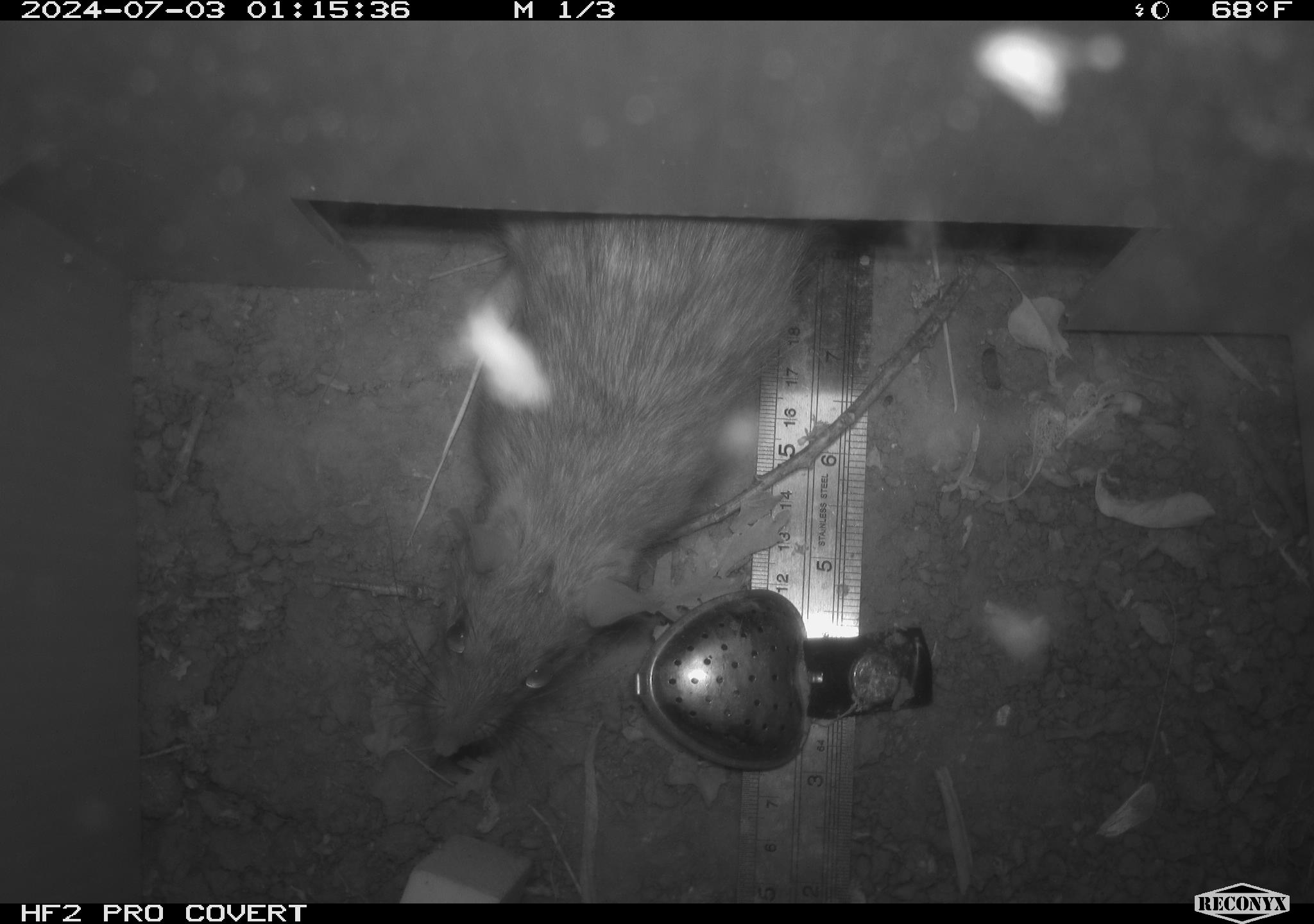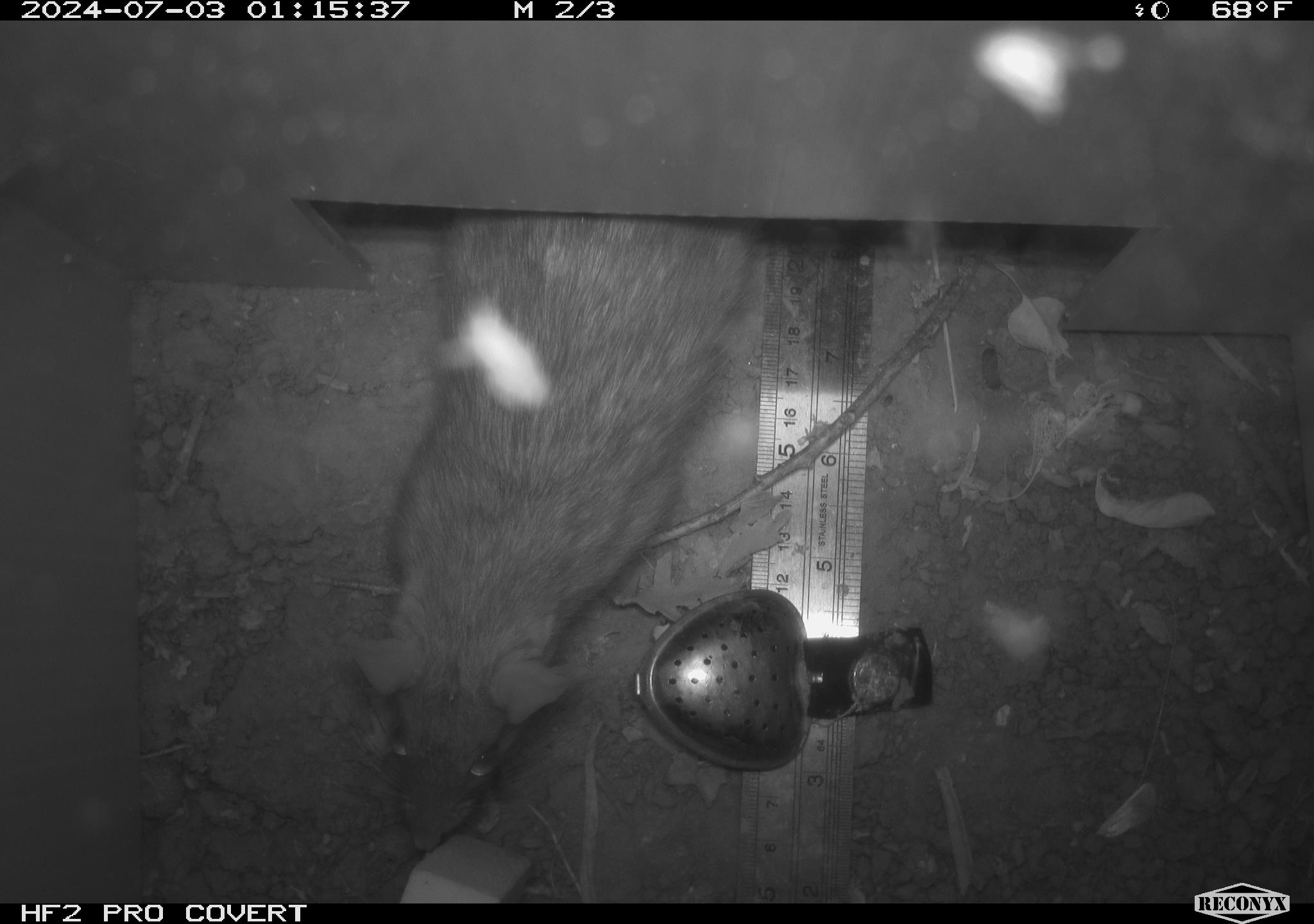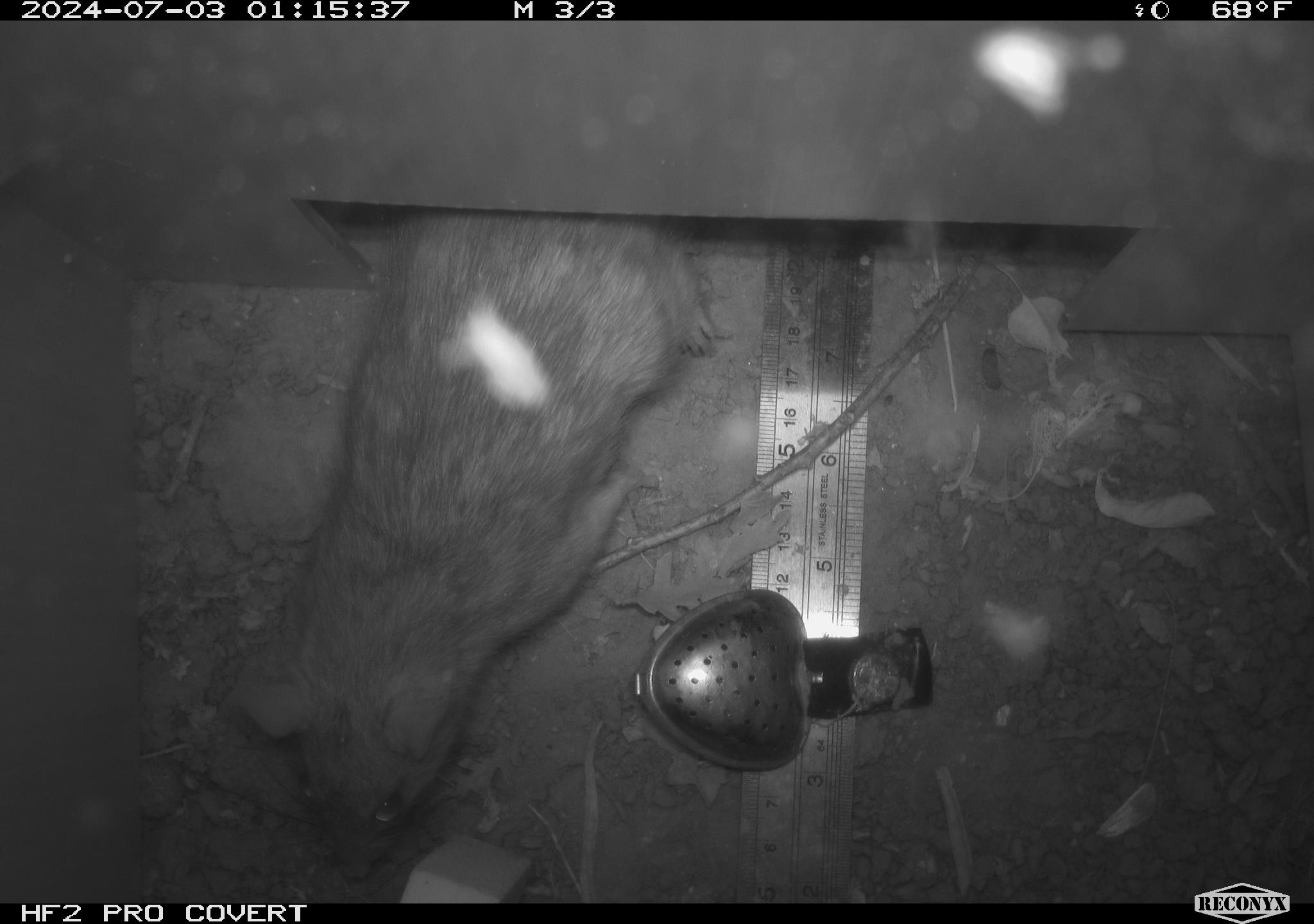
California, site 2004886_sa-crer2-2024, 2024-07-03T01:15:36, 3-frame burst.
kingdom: Animalia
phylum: Chordata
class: Mammalia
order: Rodentia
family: Muridae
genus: Rattus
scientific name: Rattus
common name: rat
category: rattus species